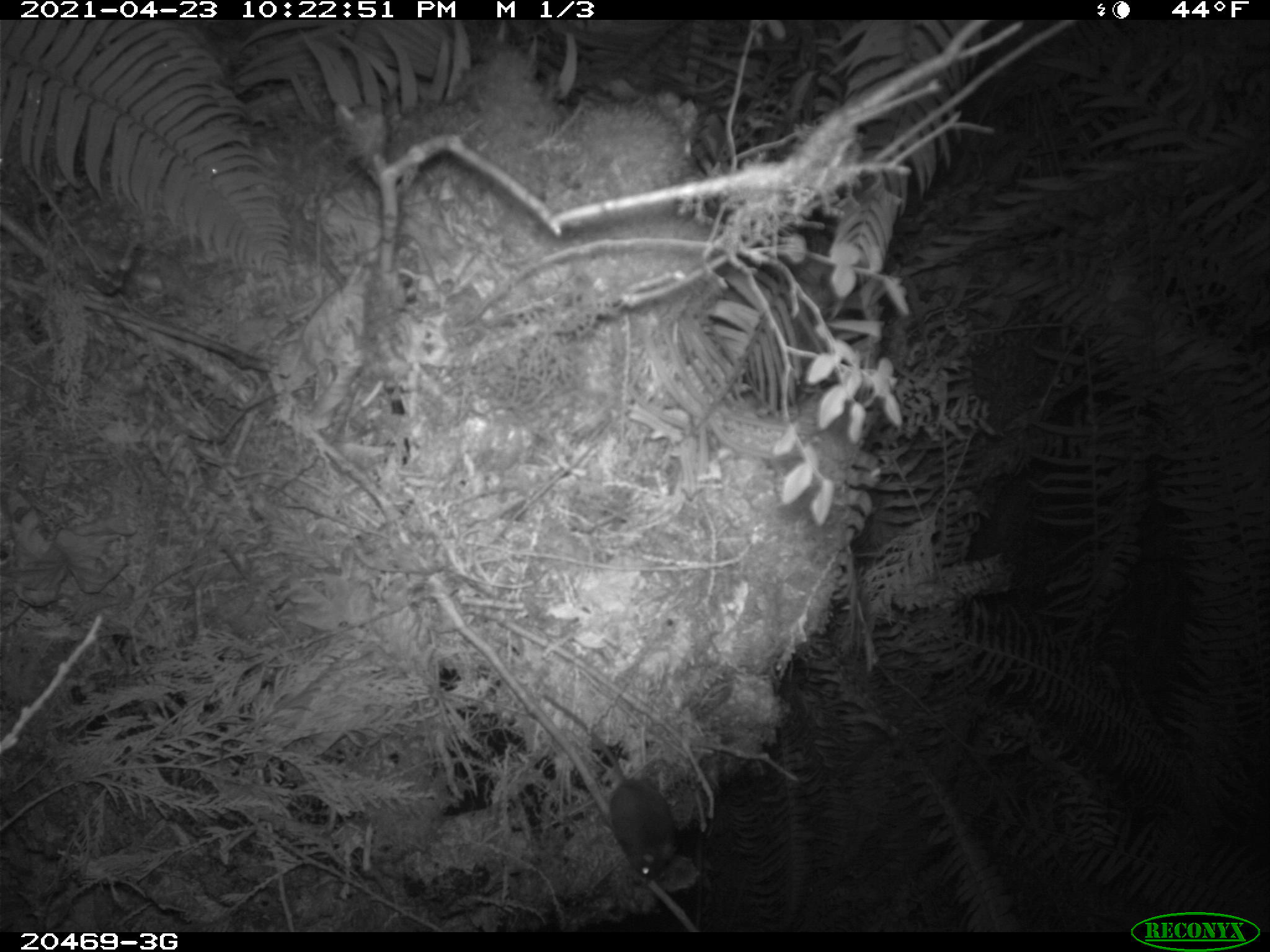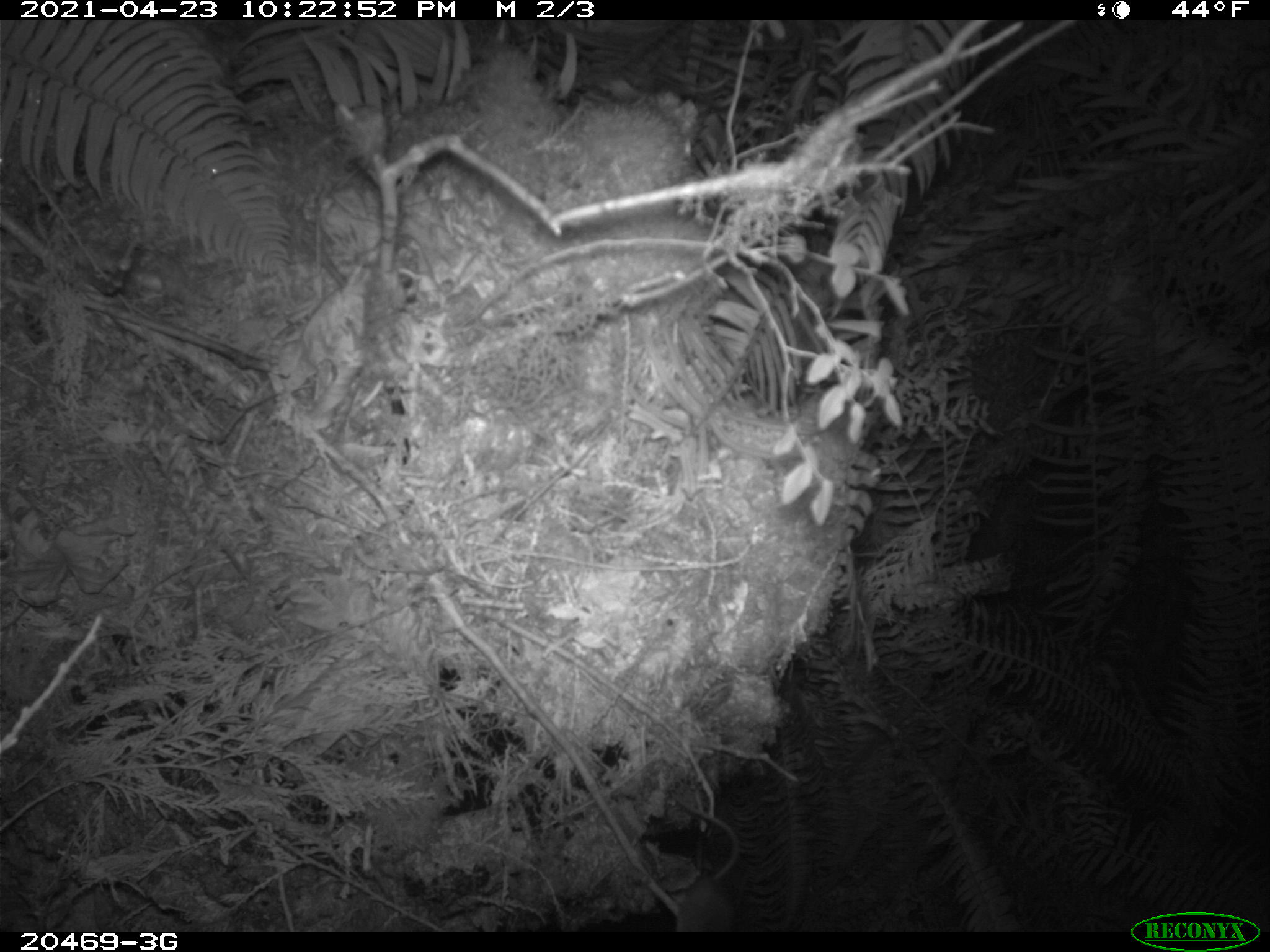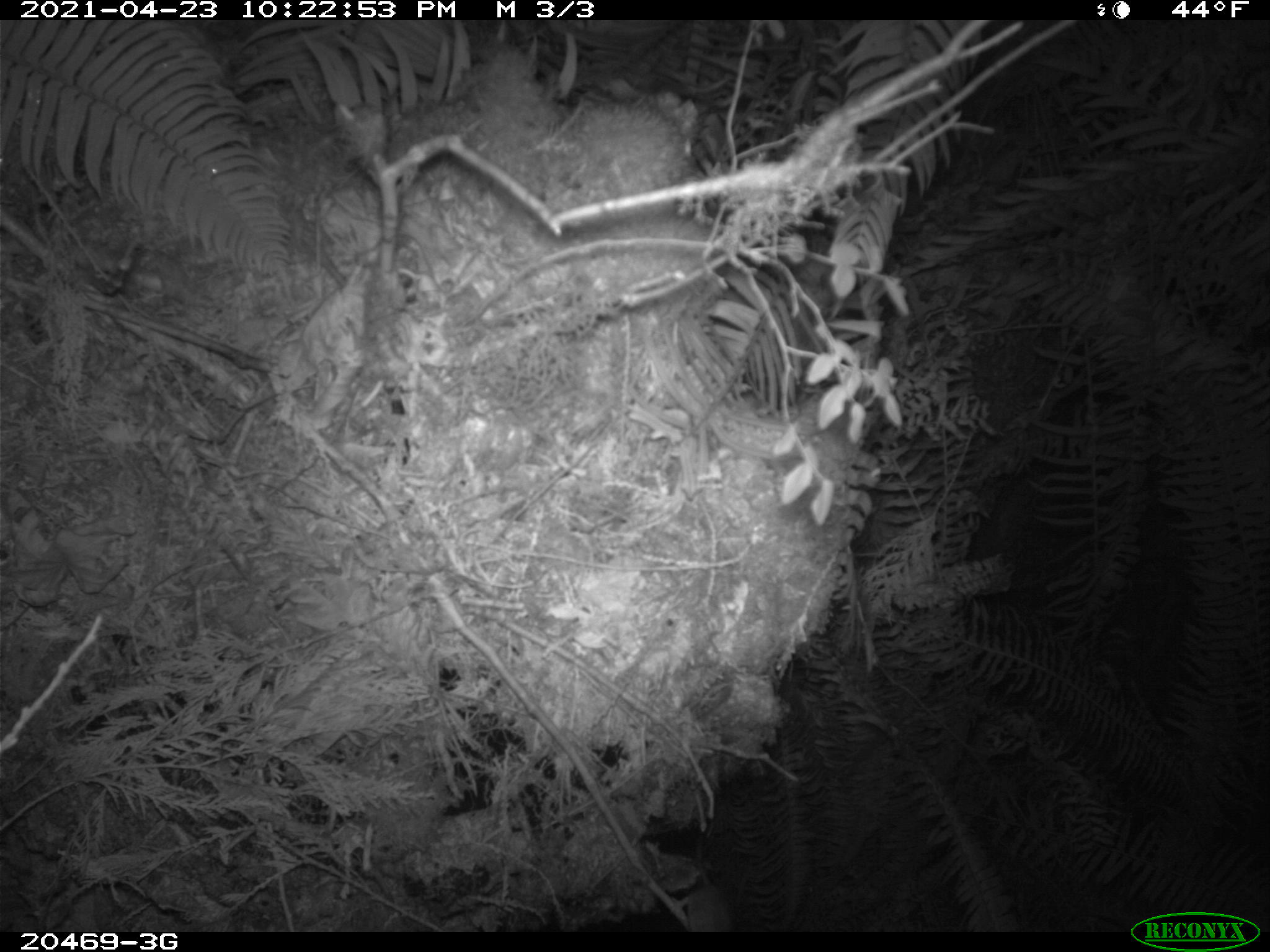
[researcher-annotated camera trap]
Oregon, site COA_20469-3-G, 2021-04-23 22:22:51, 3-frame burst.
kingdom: Animalia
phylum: Chordata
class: Mammalia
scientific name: Mammalia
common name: small mammal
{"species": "small mammal (Mammalia)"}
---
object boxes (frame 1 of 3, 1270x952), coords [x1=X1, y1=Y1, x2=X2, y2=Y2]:
small mammal: [x1=512, y1=661, x2=705, y2=910]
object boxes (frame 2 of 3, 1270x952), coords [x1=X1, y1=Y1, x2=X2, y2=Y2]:
small mammal: [x1=636, y1=782, x2=764, y2=930]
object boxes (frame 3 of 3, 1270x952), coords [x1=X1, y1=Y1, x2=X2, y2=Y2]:
small mammal: [x1=648, y1=775, x2=753, y2=930]